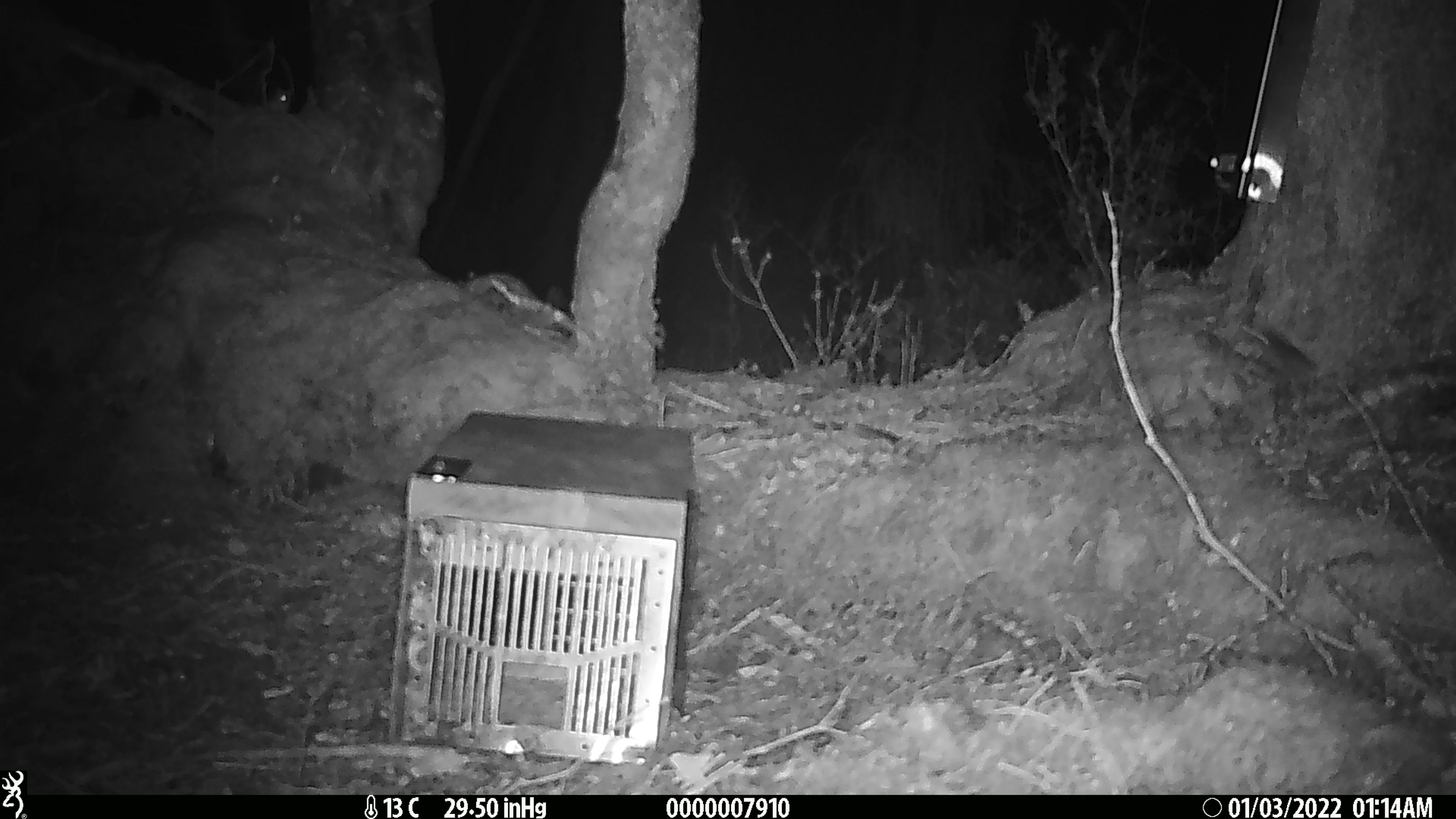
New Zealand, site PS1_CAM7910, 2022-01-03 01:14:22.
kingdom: Animalia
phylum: Chordata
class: Mammalia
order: Rodentia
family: Muridae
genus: Mus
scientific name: Mus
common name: mouse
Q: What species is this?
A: Mouse (Mus).